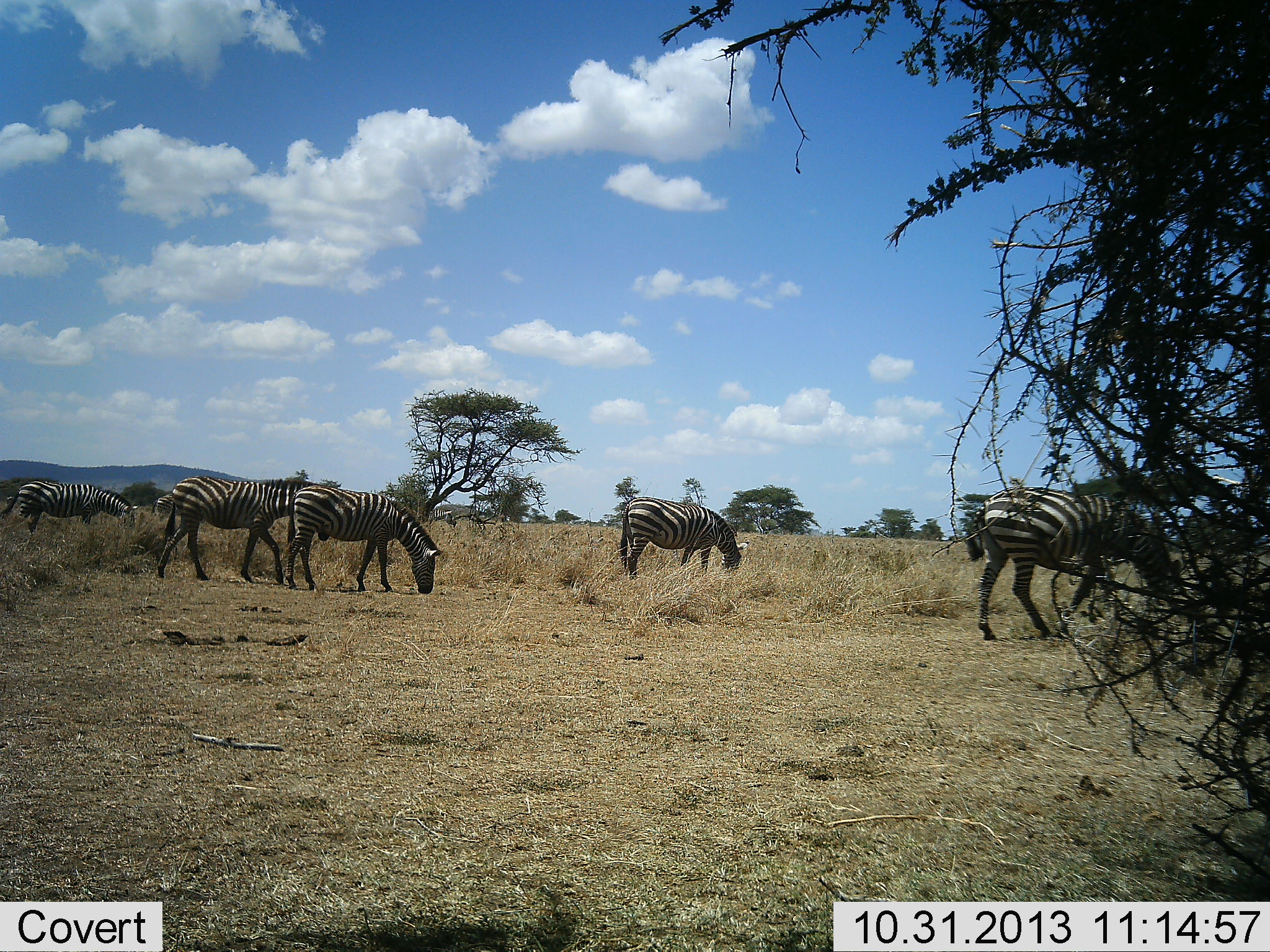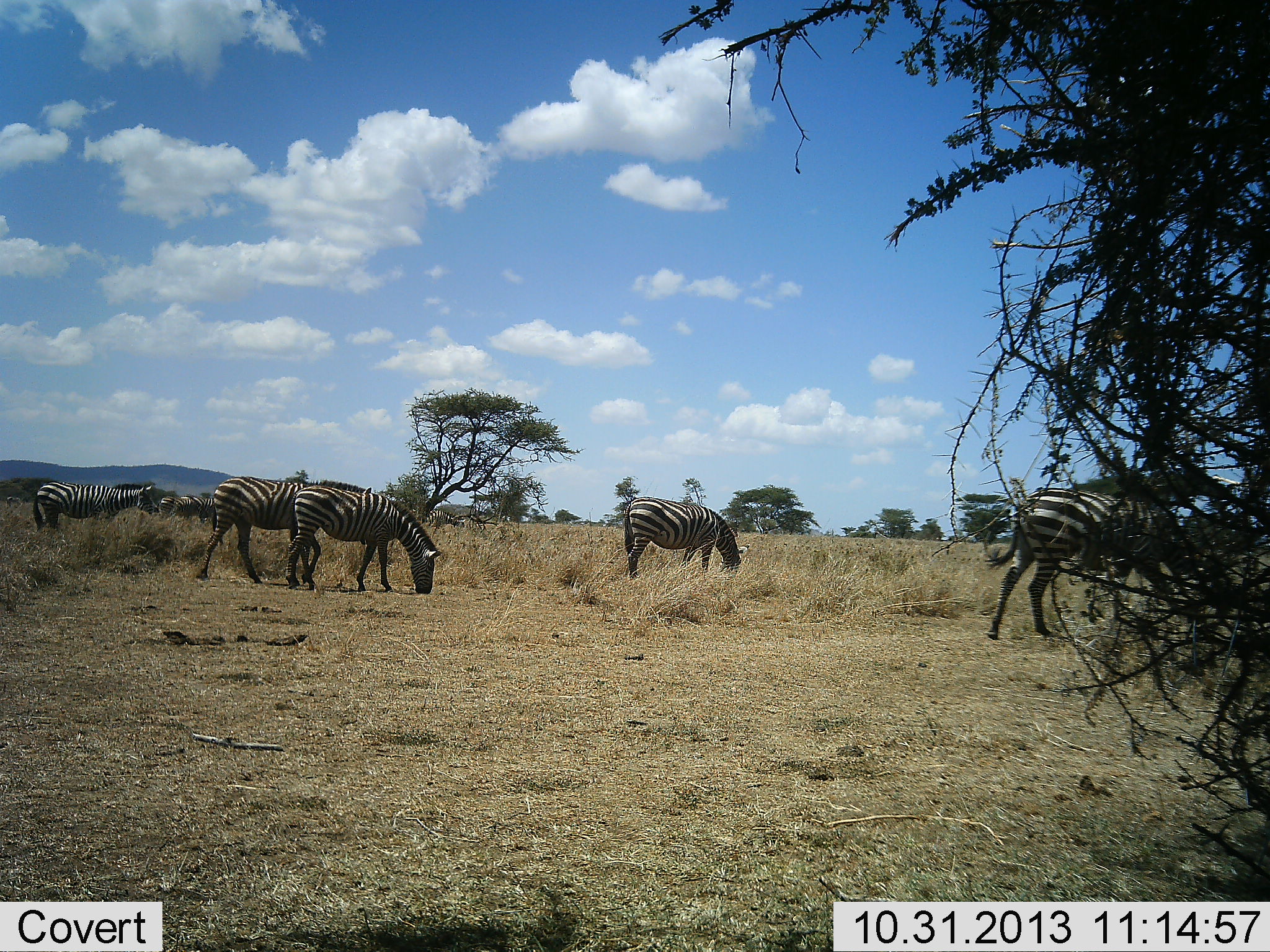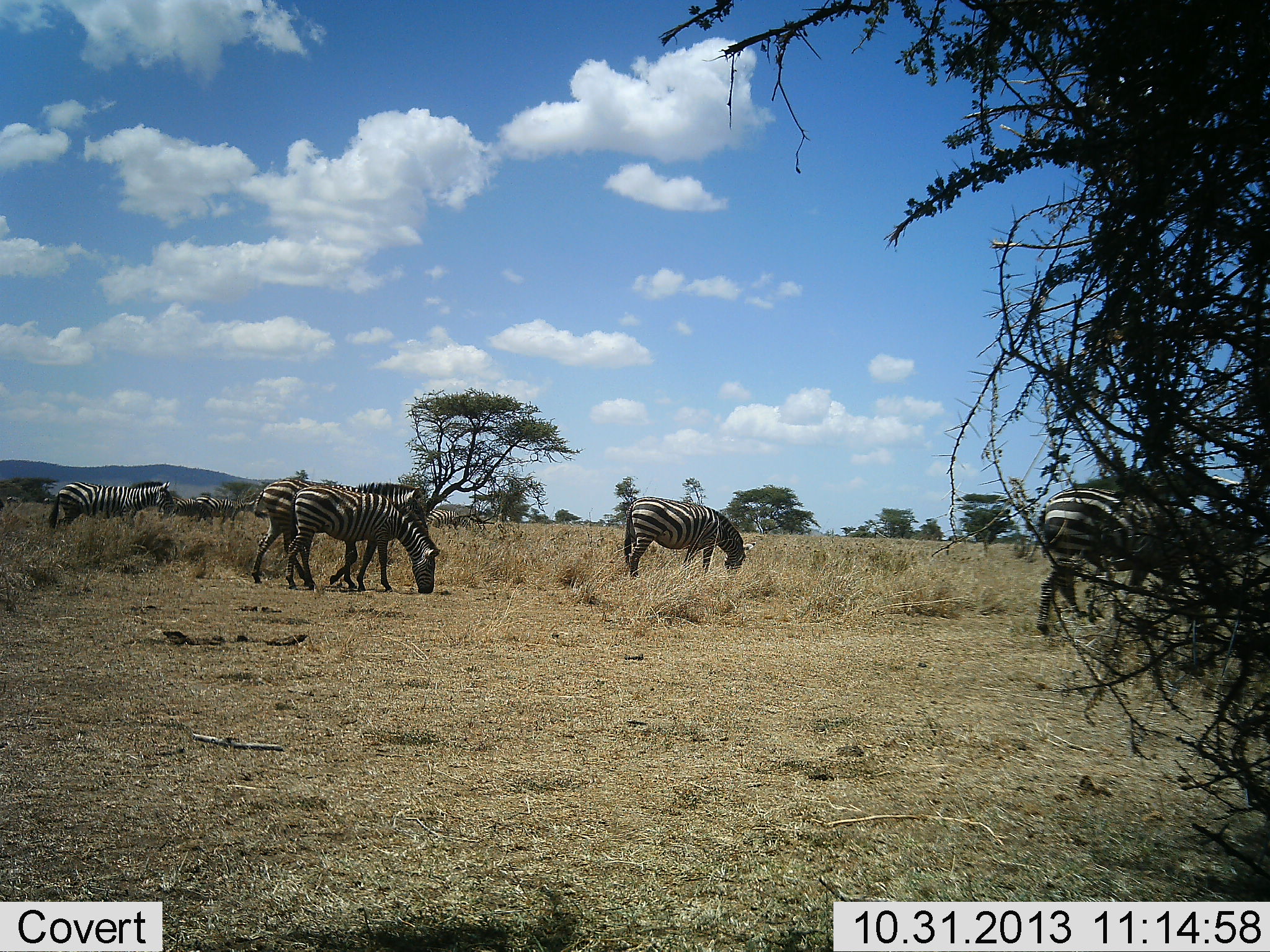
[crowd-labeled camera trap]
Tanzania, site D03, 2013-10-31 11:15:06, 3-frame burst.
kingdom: Animalia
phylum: Chordata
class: Mammalia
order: Perissodactyla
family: Equidae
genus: Equus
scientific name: Equus quagga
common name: plains zebra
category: zebra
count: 7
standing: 20%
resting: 0%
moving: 60%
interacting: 0%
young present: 0%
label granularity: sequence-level